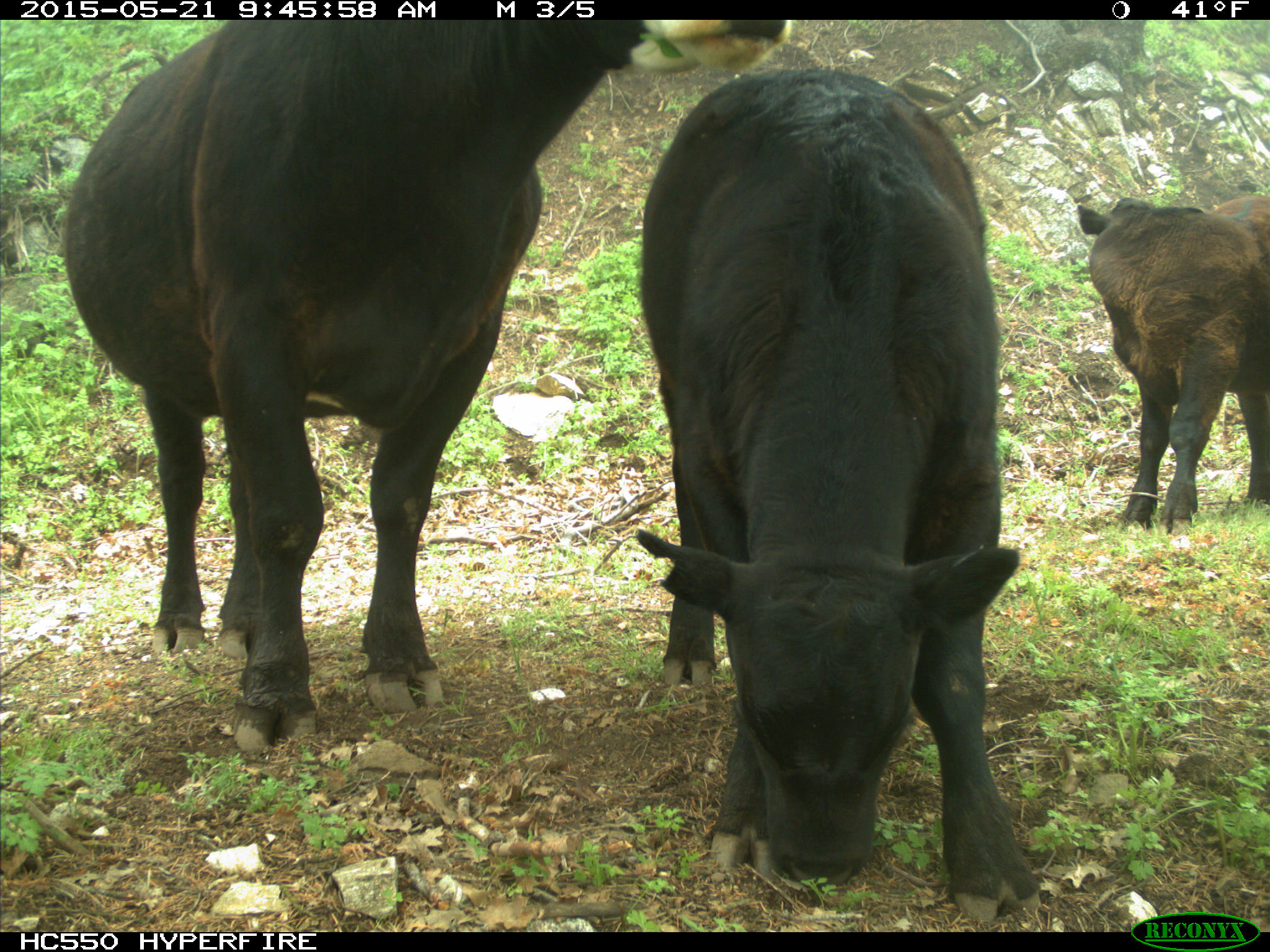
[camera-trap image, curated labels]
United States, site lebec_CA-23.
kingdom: Animalia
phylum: Chordata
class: Mammalia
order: Artiodactyla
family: Bovidae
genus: Bos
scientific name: Bos taurus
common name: domestic cow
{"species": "Bos taurus (domestic cow)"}